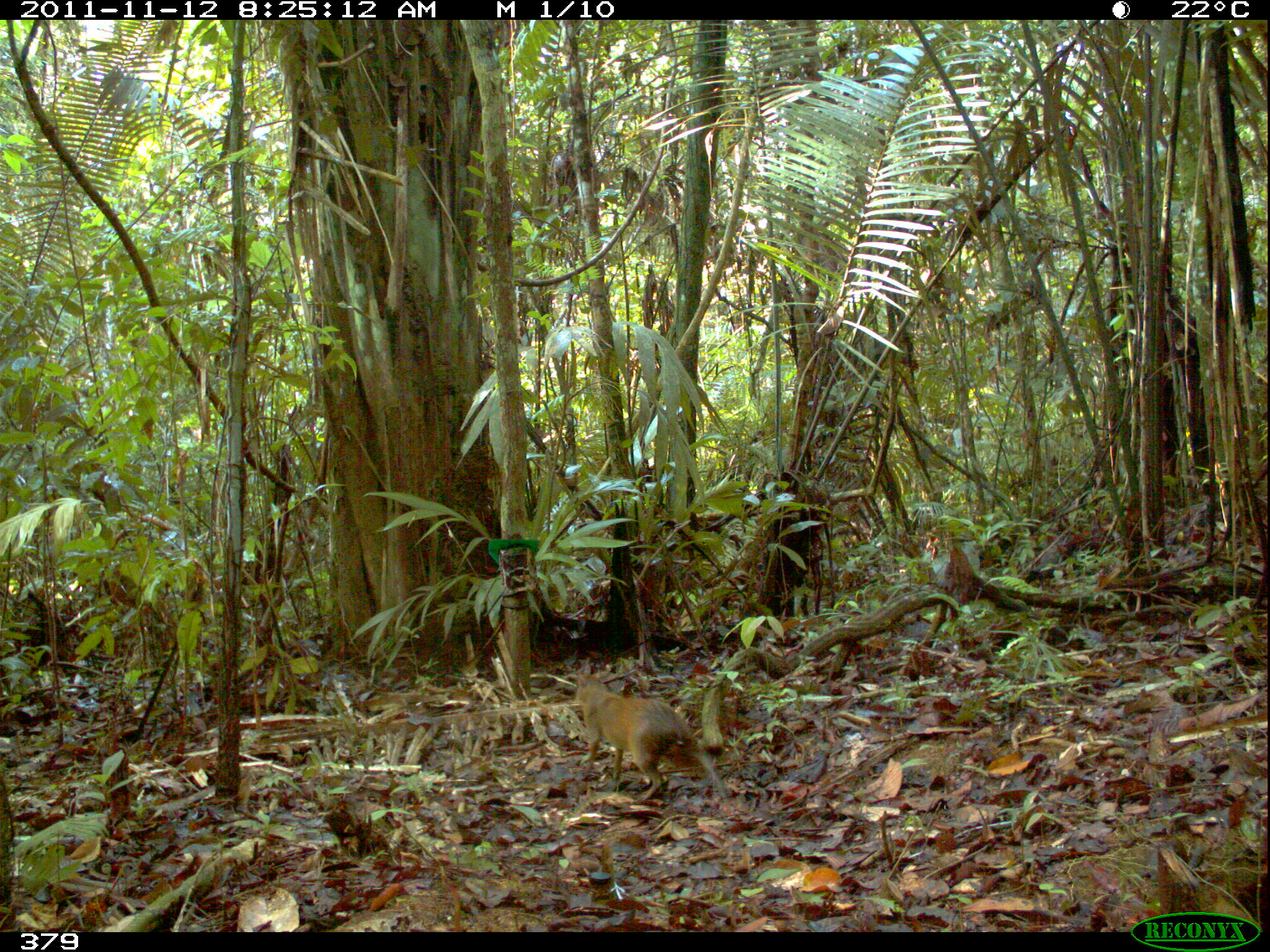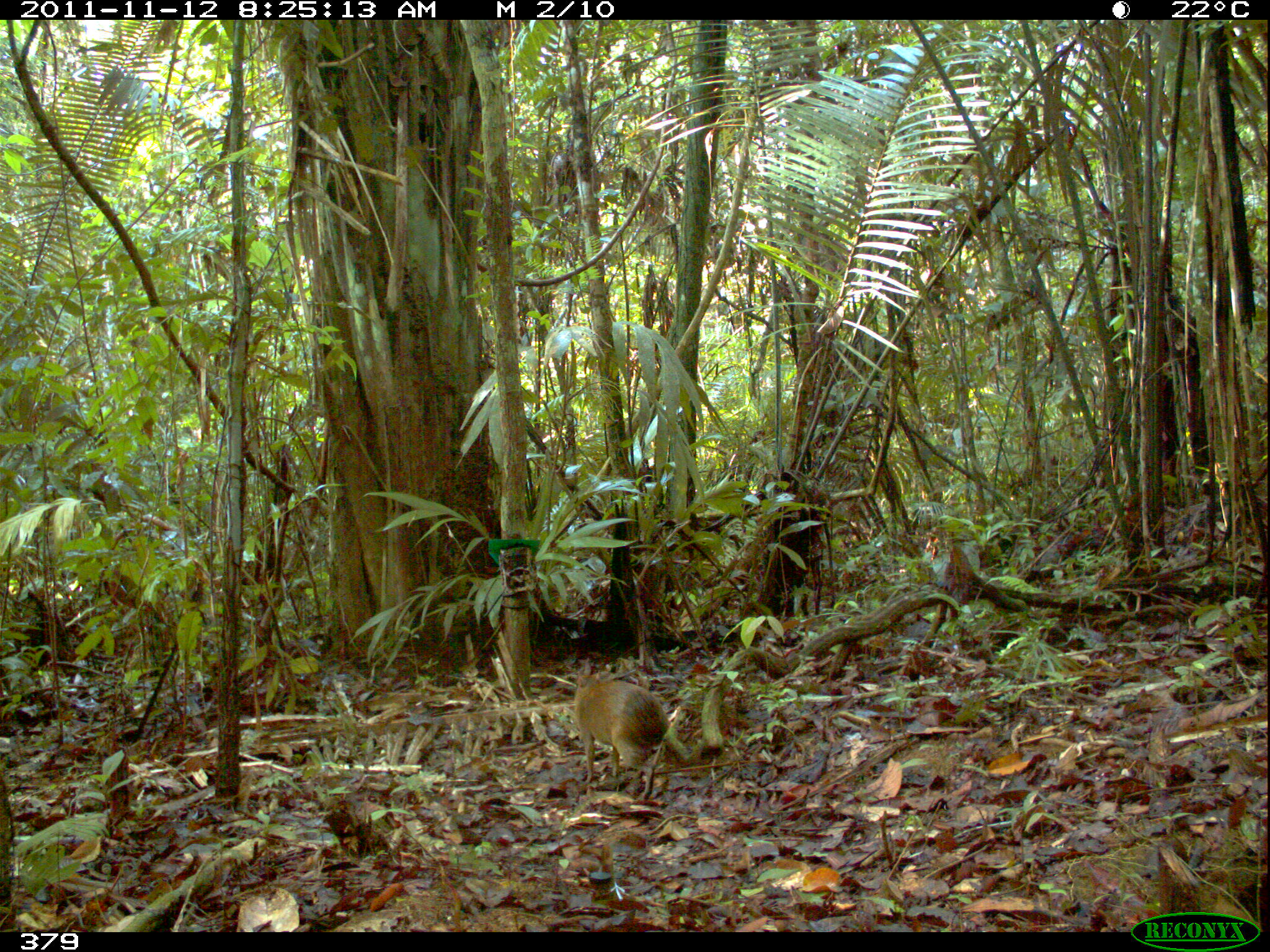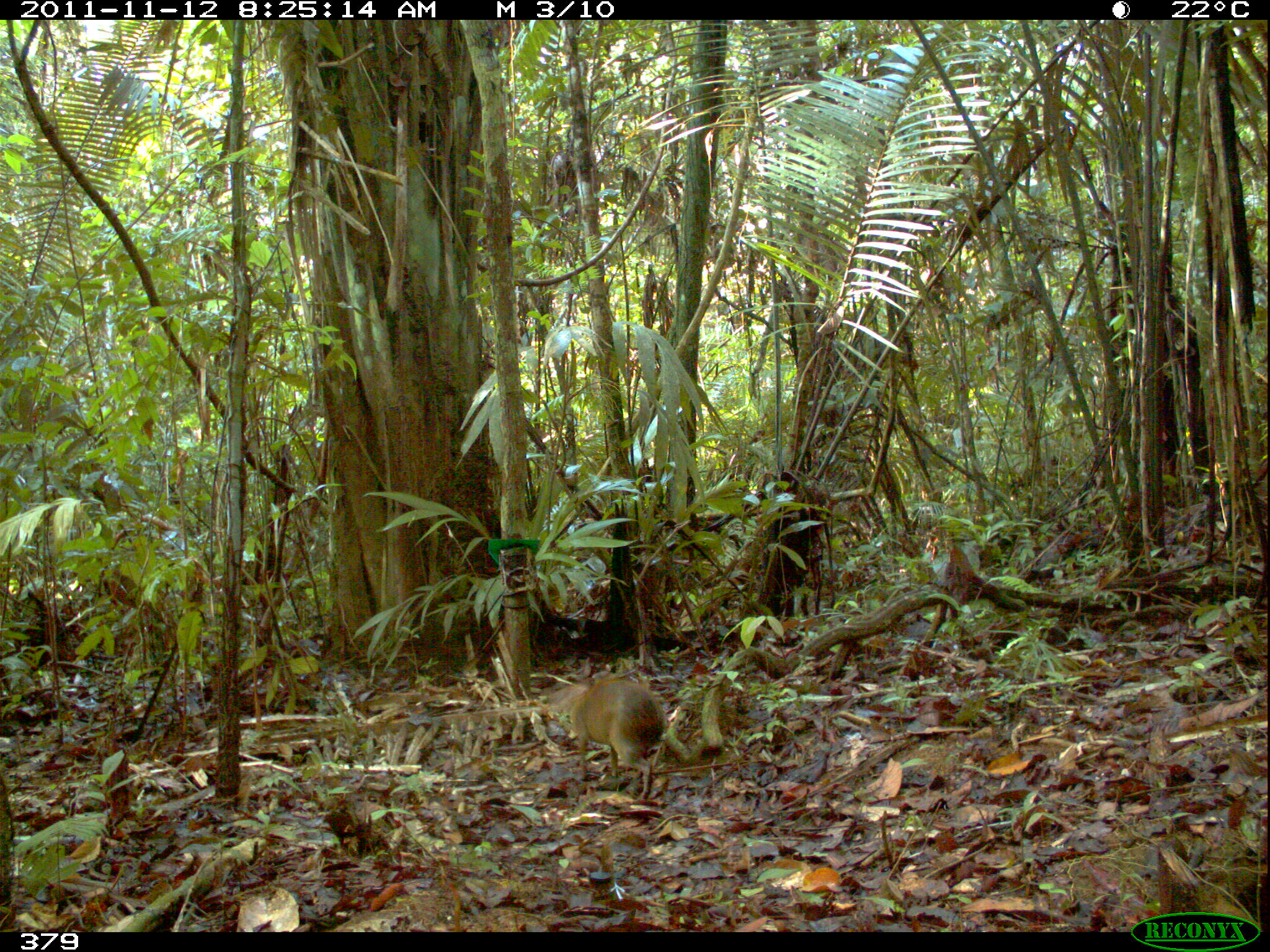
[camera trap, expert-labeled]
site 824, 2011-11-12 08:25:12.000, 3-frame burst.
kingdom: Animalia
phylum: Chordata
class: Mammalia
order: Rodentia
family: Dasyproctidae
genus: Dasyprocta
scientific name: Dasyprocta punctata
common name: central american agouti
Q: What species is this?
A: Dasyprocta punctata (central american agouti).